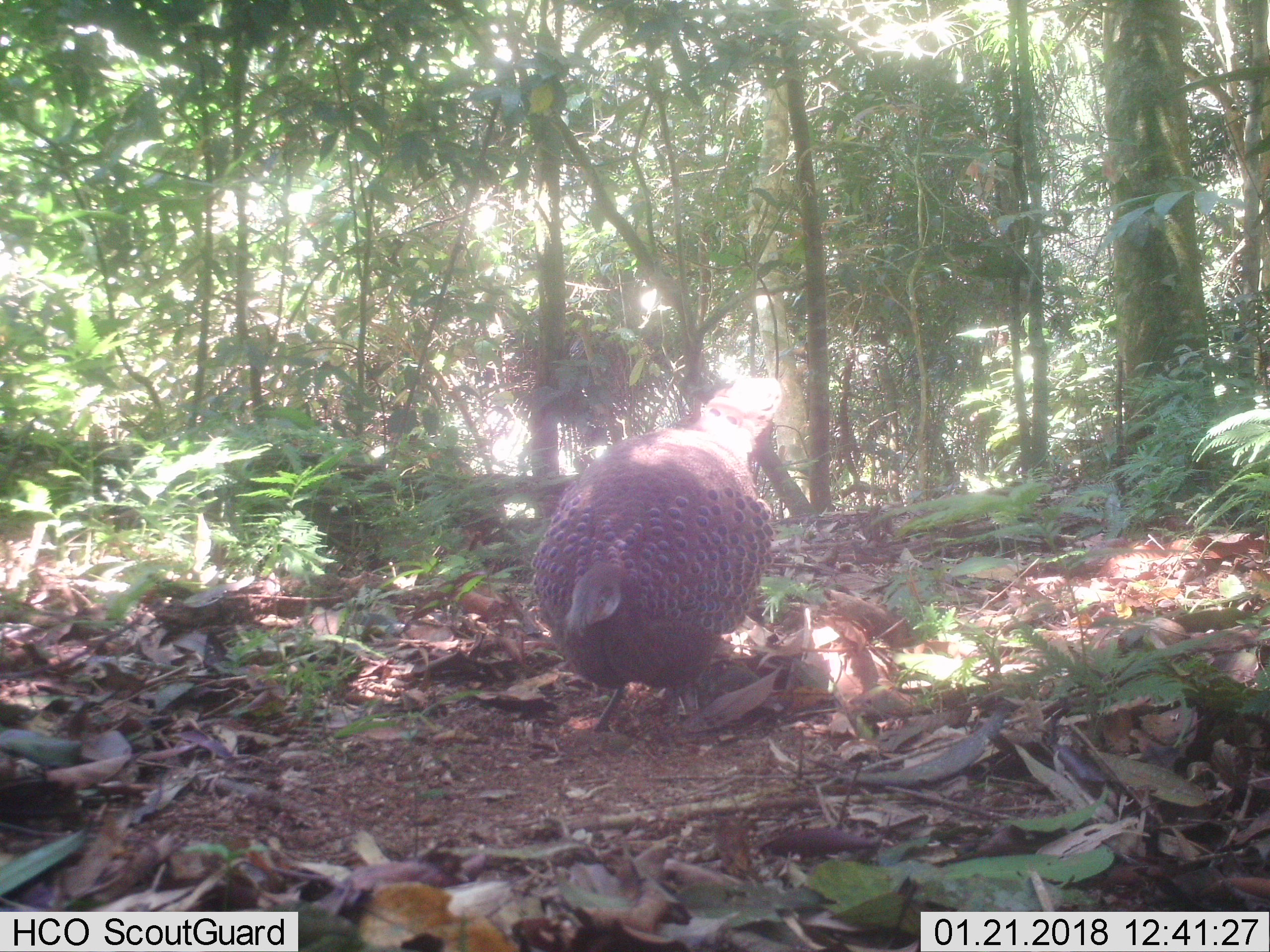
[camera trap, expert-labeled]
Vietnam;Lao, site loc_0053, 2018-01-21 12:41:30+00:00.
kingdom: Animalia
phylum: Chordata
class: Aves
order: Galliformes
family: Phasianidae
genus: Polyplectron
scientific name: Polyplectron bicalcaratum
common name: gray peacock-pheasant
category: grey peacock pheasant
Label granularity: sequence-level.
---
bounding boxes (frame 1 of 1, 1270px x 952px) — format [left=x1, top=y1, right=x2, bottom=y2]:
grey peacock pheasant: [left=529, top=375, right=783, bottom=733]